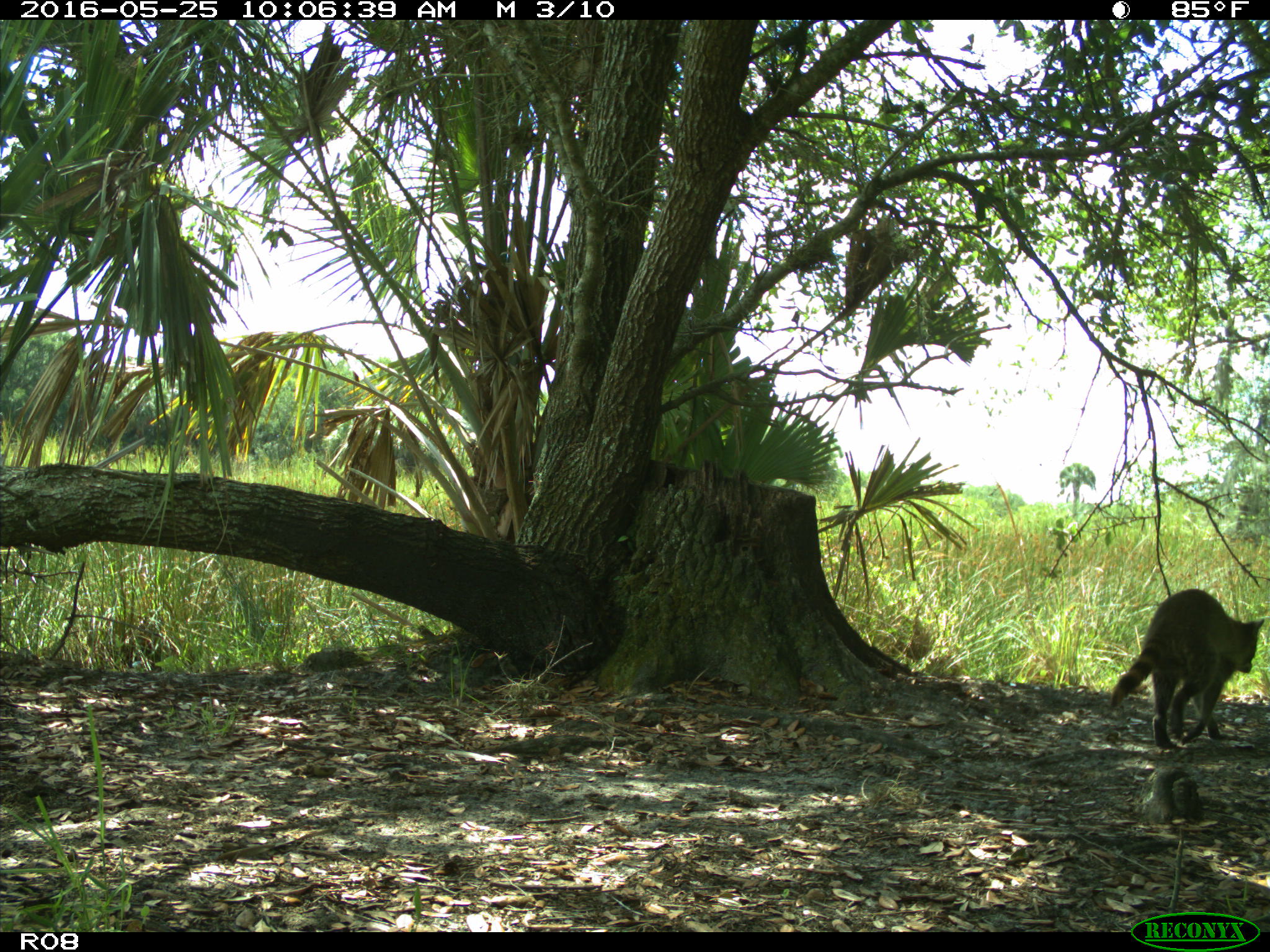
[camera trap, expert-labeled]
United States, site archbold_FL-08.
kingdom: Animalia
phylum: Chordata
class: Mammalia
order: Carnivora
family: Procyonidae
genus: Procyon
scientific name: Procyon lotor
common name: common raccoon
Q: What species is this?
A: Procyon lotor (common raccoon).